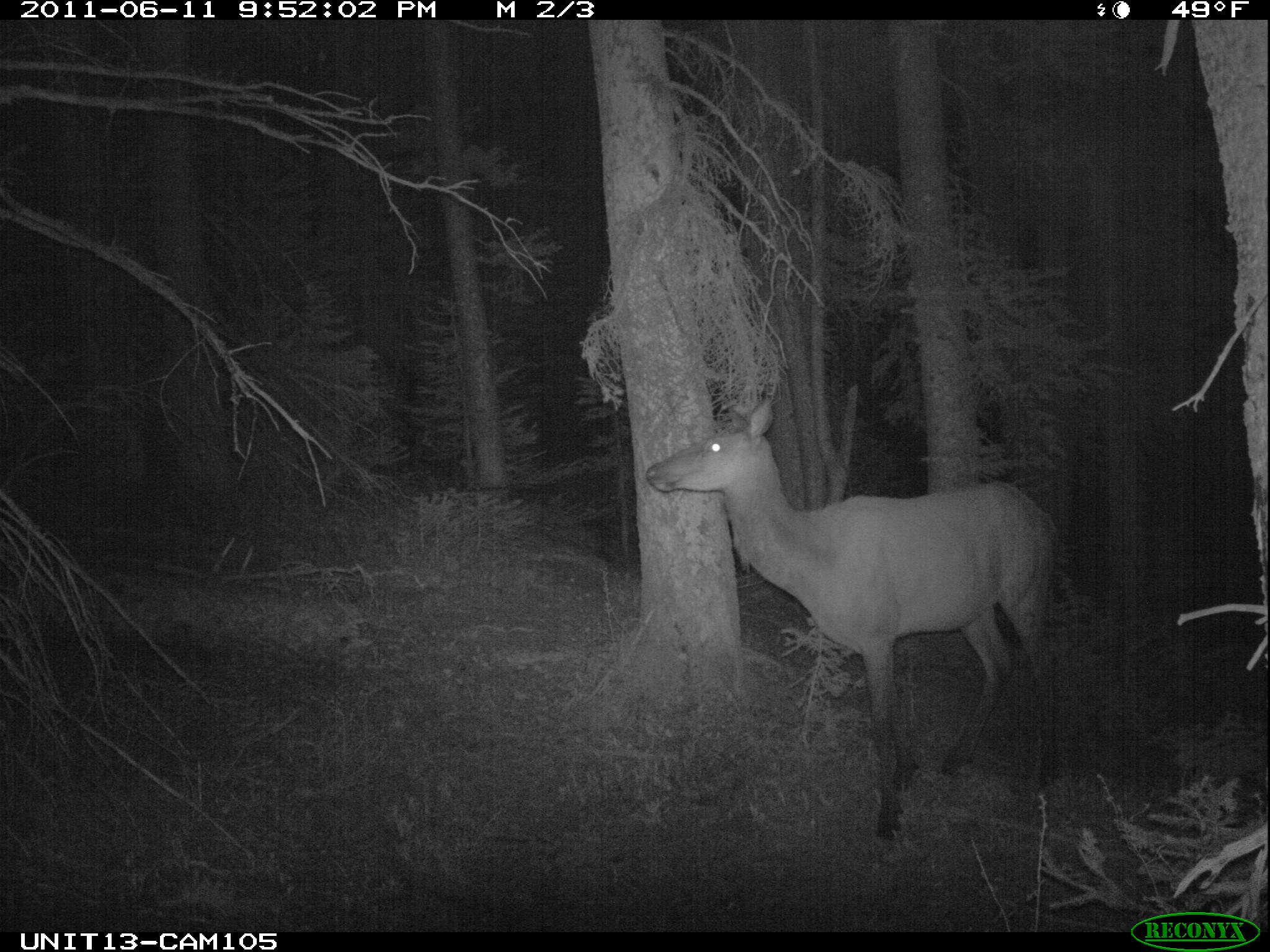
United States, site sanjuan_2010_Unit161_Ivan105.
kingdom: Animalia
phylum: Chordata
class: Mammalia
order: Artiodactyla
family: Cervidae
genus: Cervus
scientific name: Cervus elaphus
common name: red deer